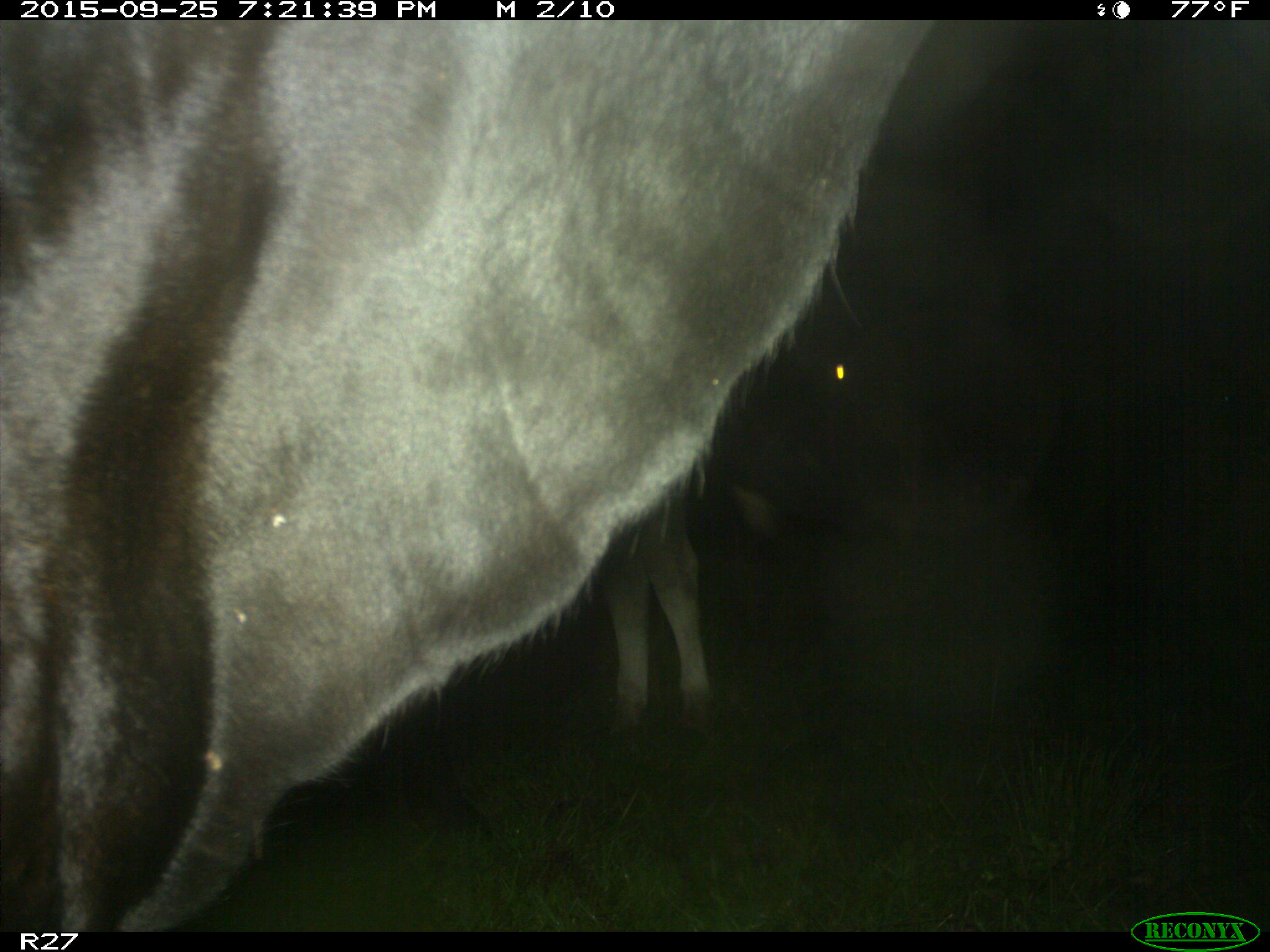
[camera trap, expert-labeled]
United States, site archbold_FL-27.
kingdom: Animalia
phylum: Chordata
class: Mammalia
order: Artiodactyla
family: Bovidae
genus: Bos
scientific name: Bos taurus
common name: domestic cow